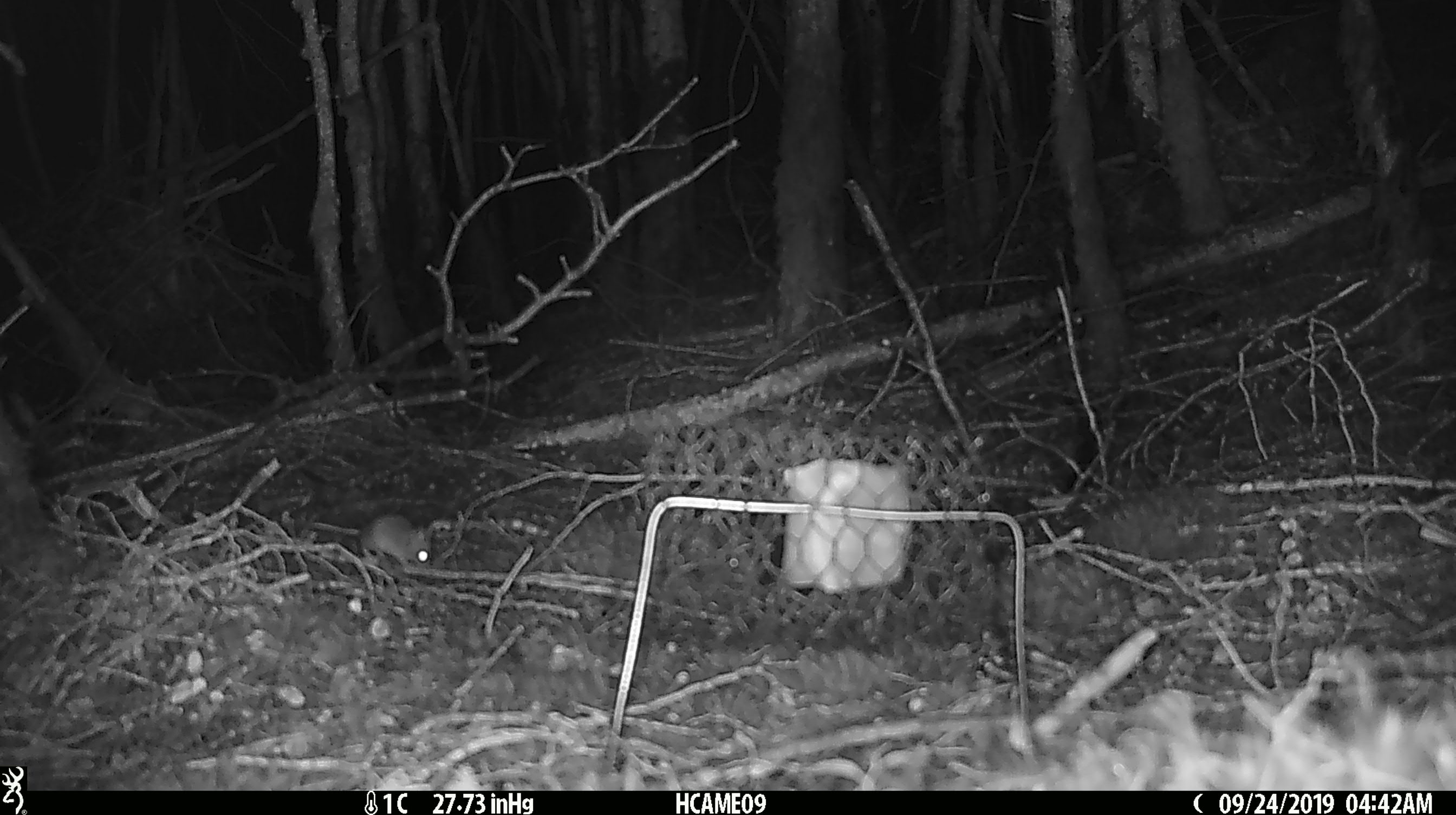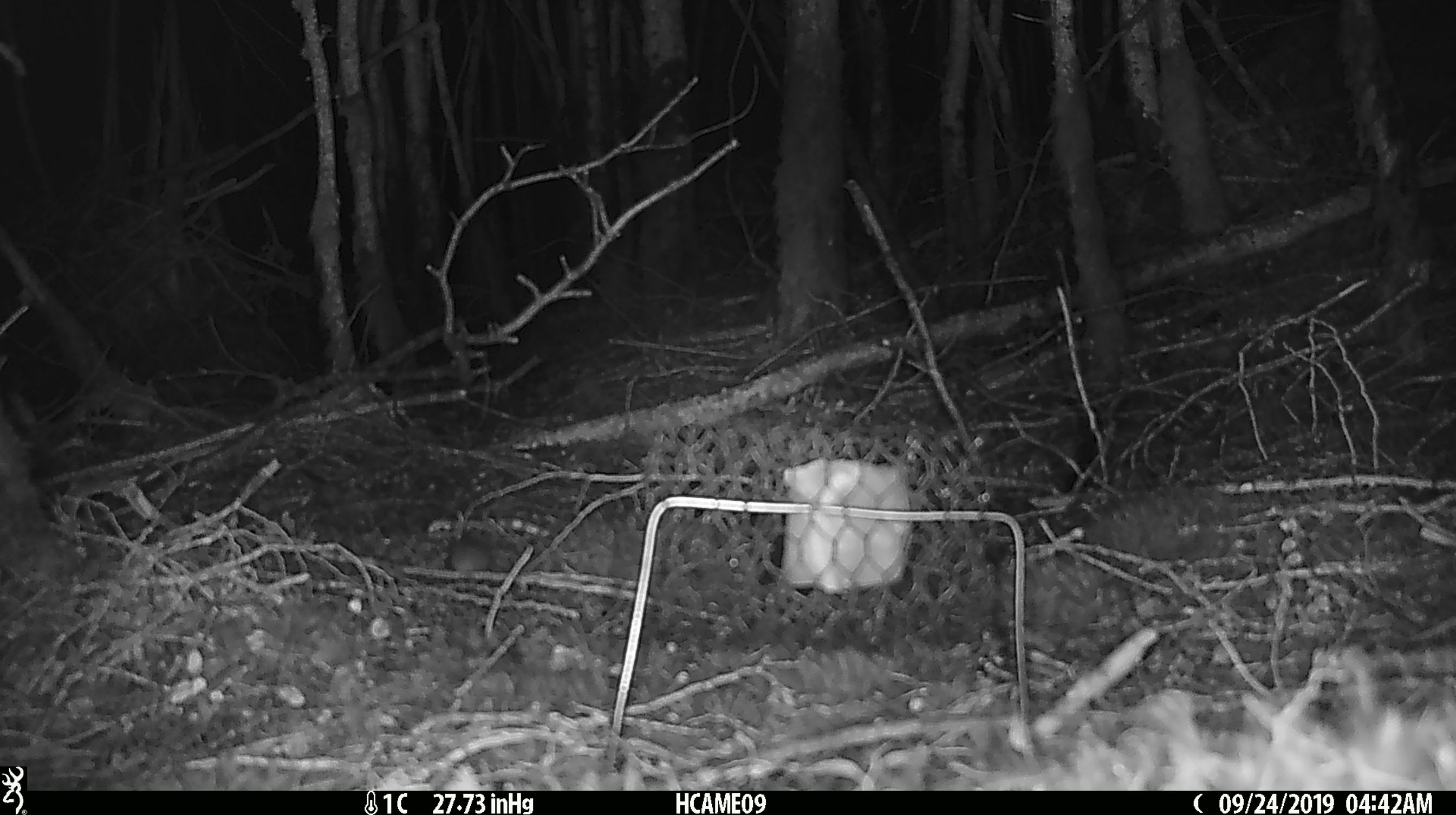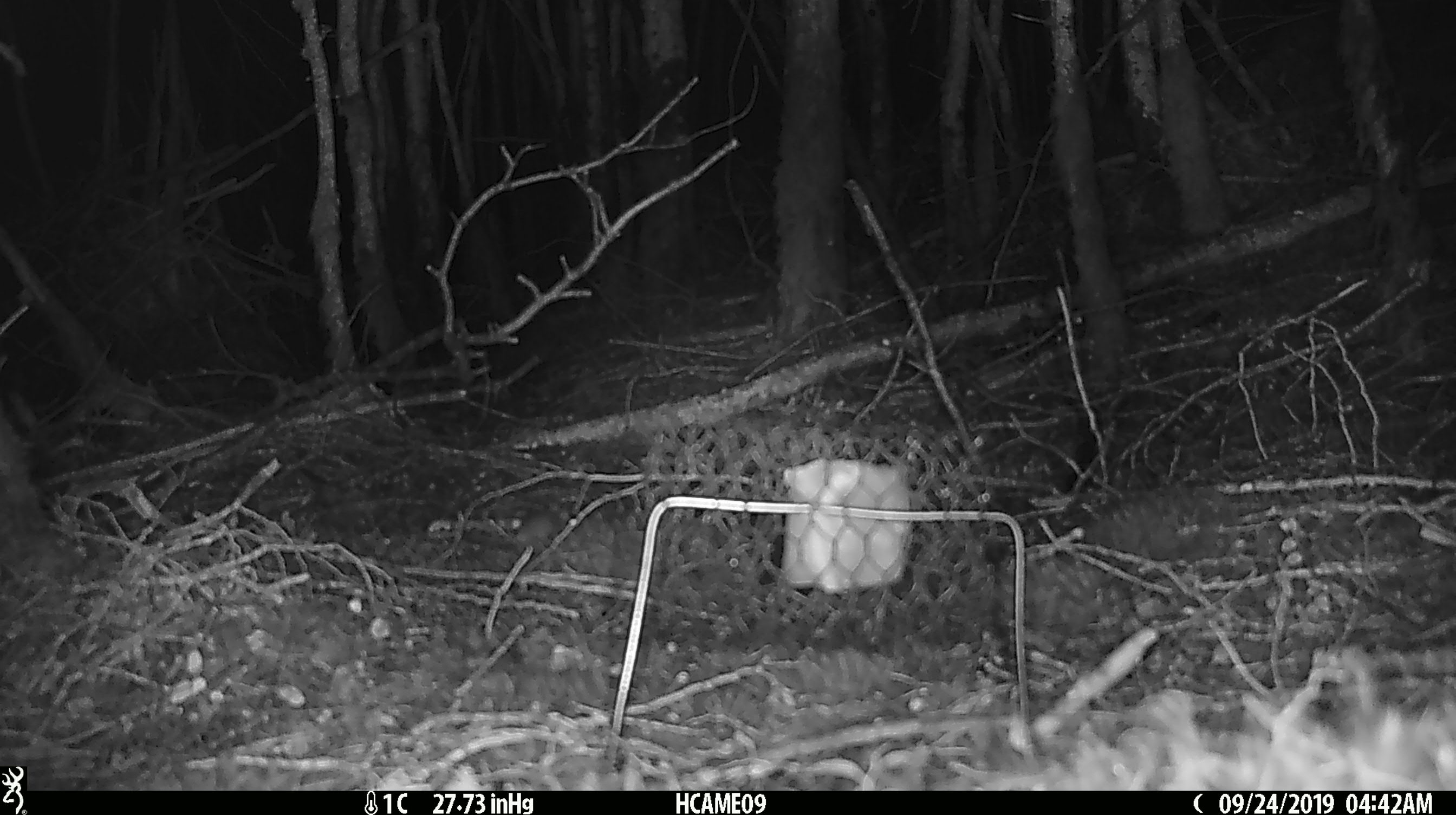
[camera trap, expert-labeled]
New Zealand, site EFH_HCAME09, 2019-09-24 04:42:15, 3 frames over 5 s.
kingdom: Animalia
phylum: Chordata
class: Mammalia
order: Rodentia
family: Muridae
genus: Mus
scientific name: Mus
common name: mouse